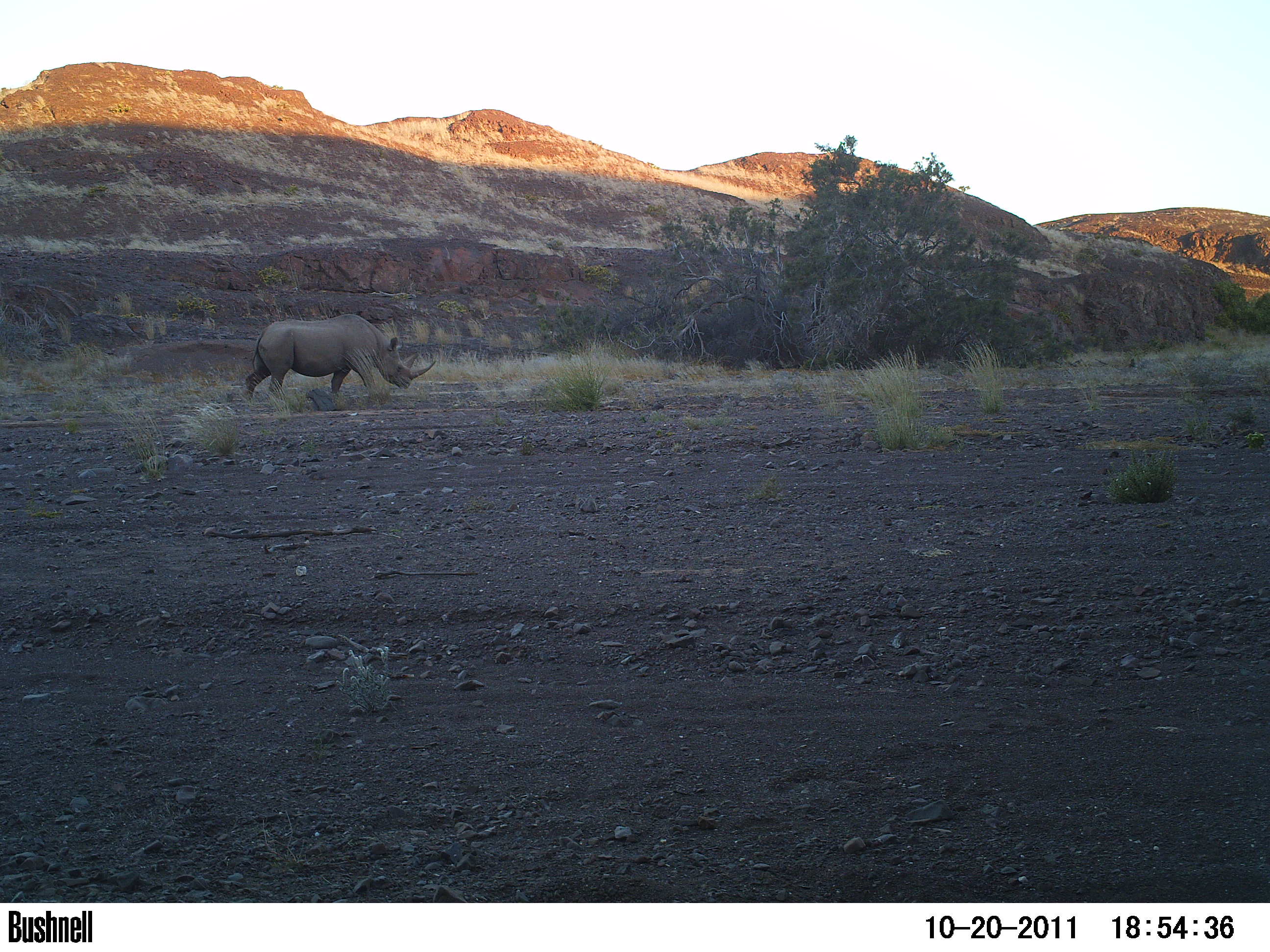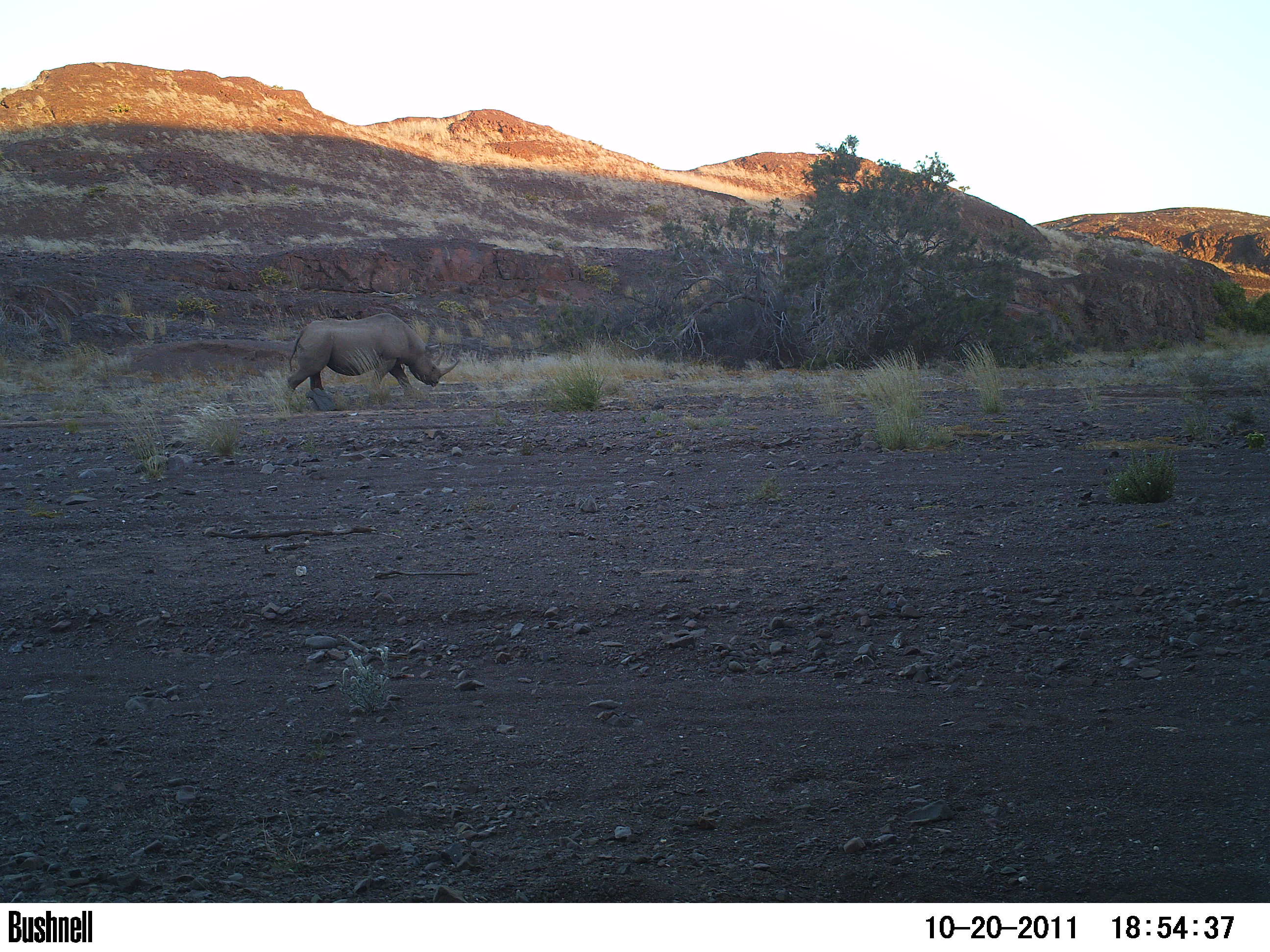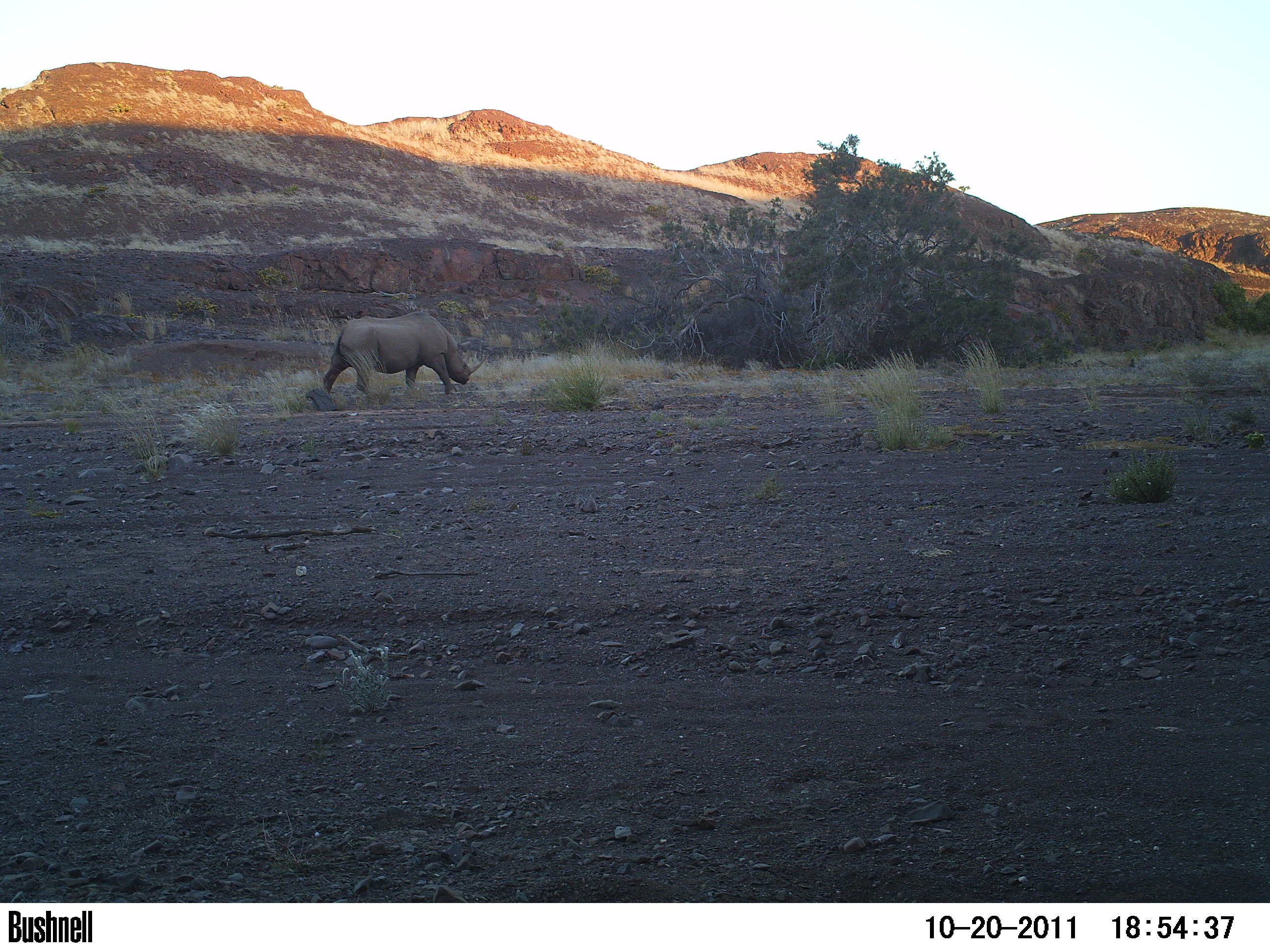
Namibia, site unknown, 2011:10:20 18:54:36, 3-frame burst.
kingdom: Animalia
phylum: Chordata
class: Mammalia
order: Perissodactyla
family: Rhinocerotidae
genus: Diceros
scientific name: Diceros bicornis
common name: black rhinoceros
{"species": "Diceros bicornis (black rhinoceros)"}